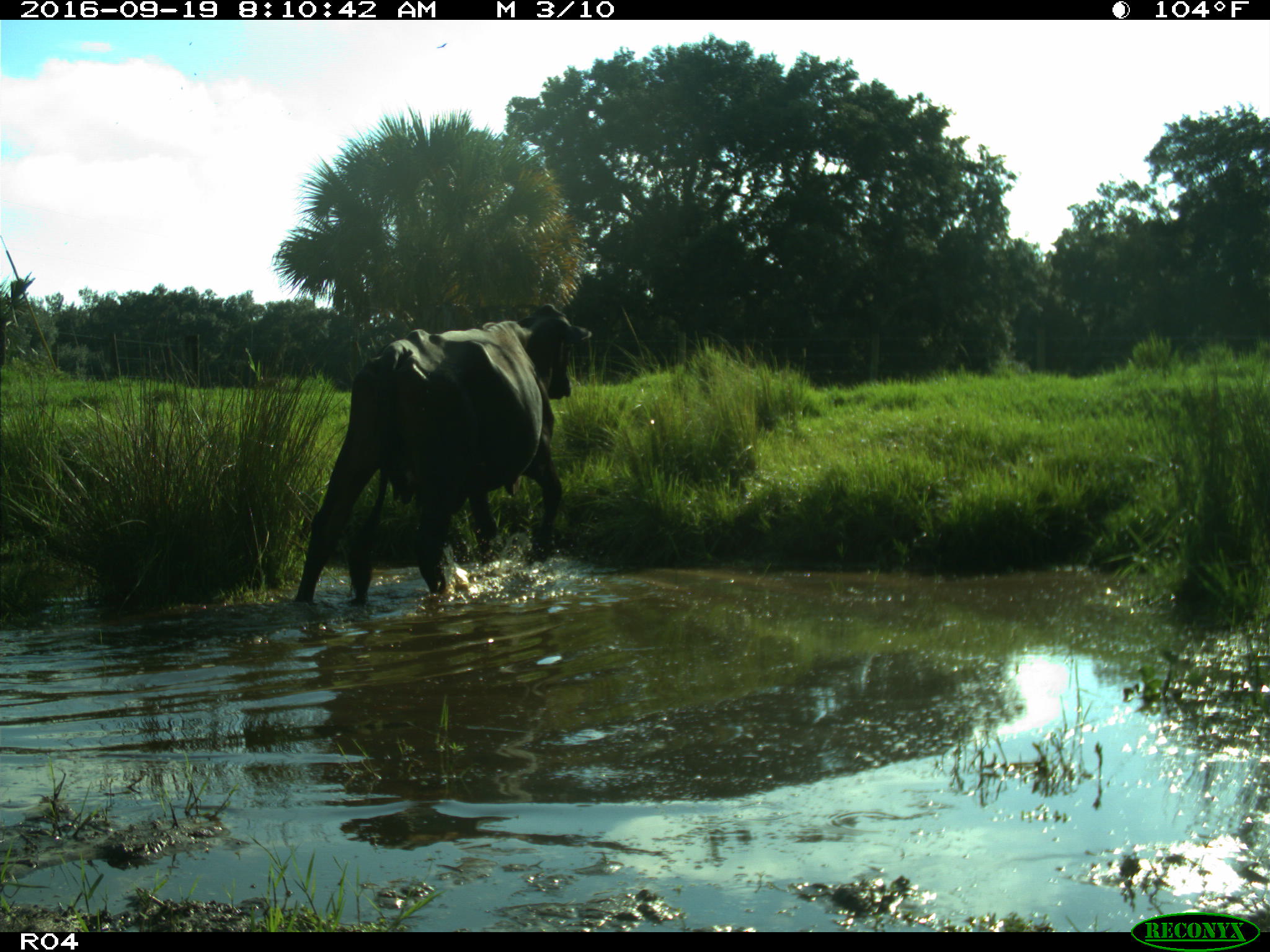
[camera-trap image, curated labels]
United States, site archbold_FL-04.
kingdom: Animalia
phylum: Chordata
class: Mammalia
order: Artiodactyla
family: Bovidae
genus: Bos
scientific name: Bos taurus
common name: domestic cow